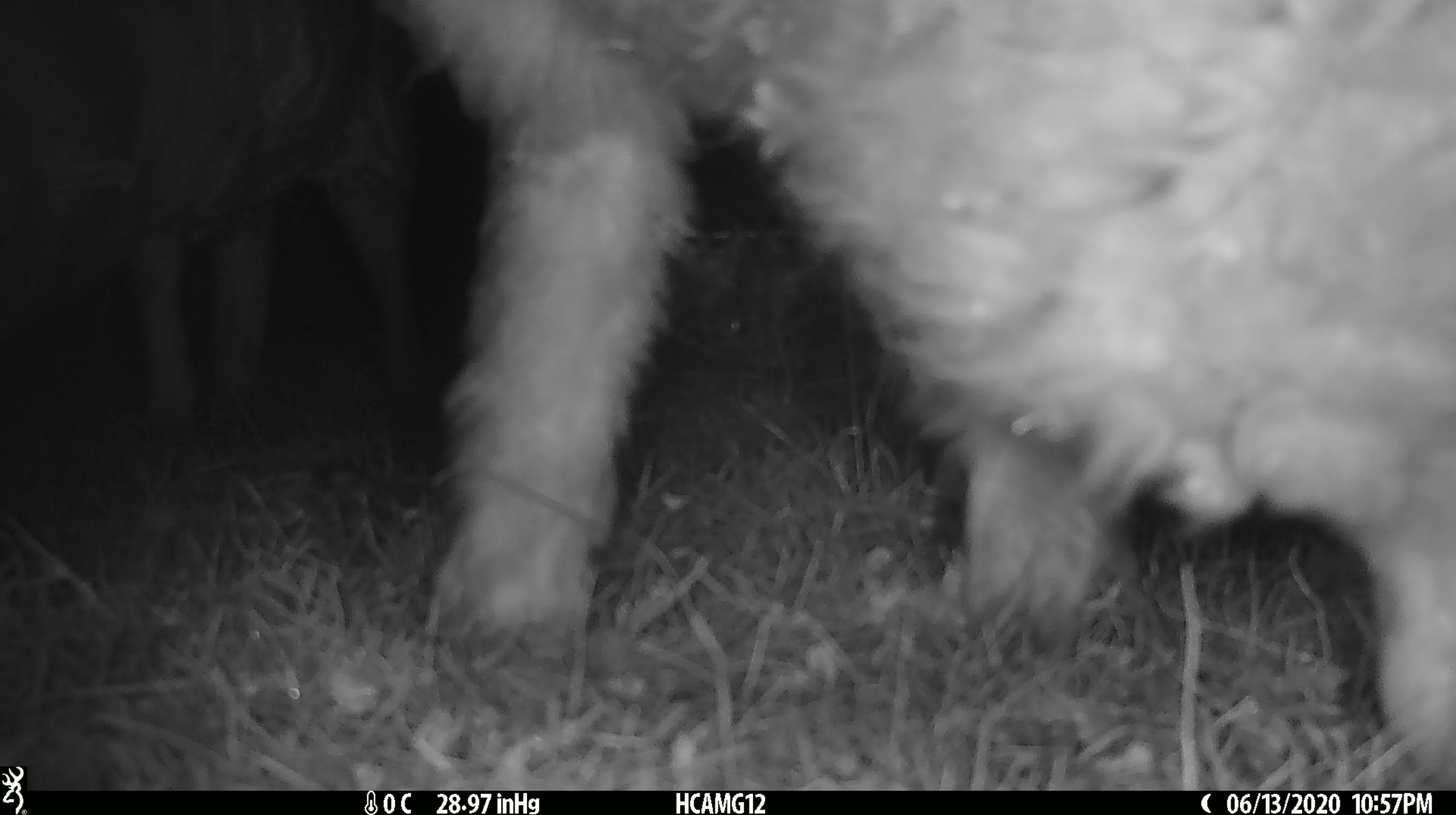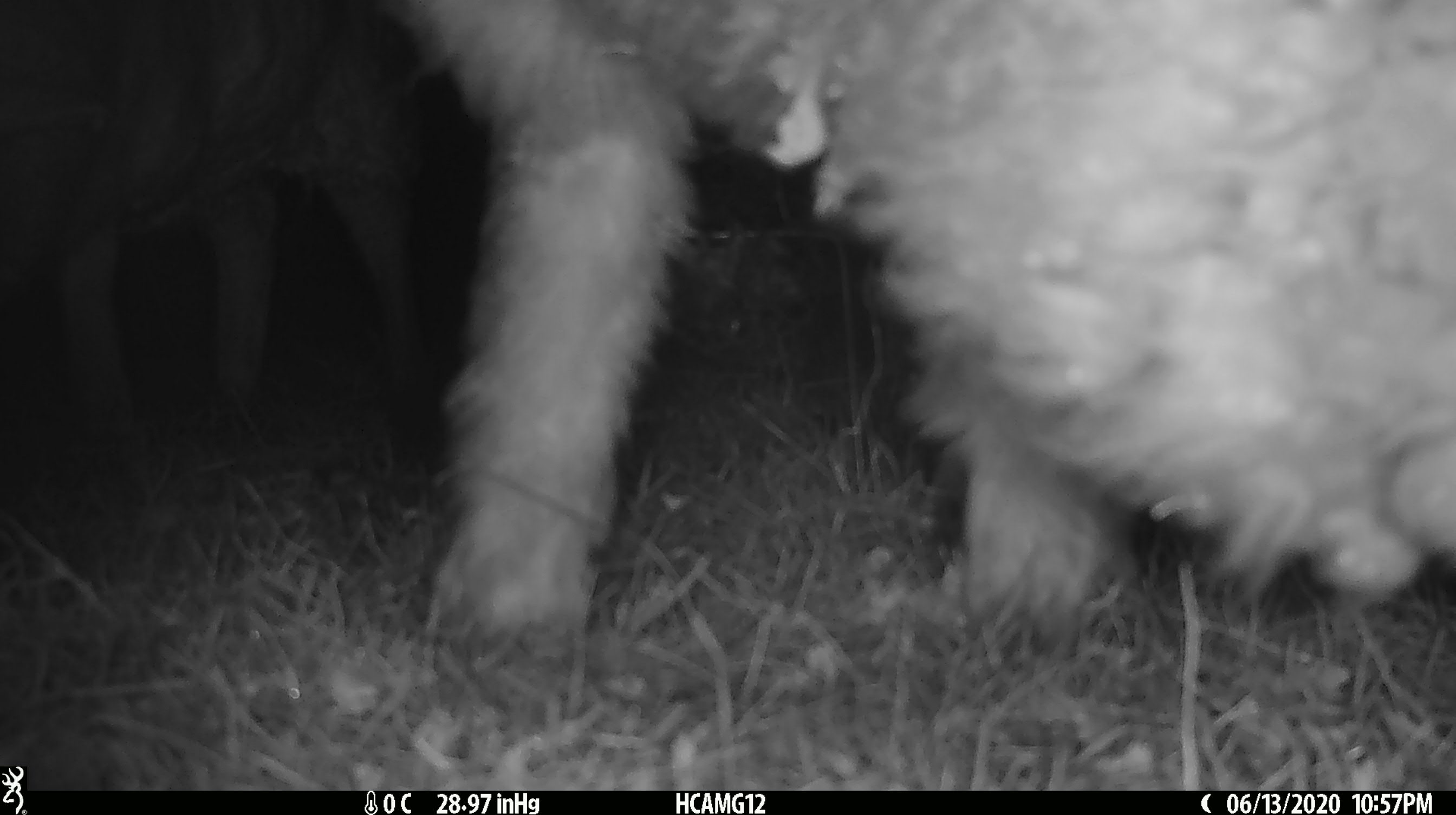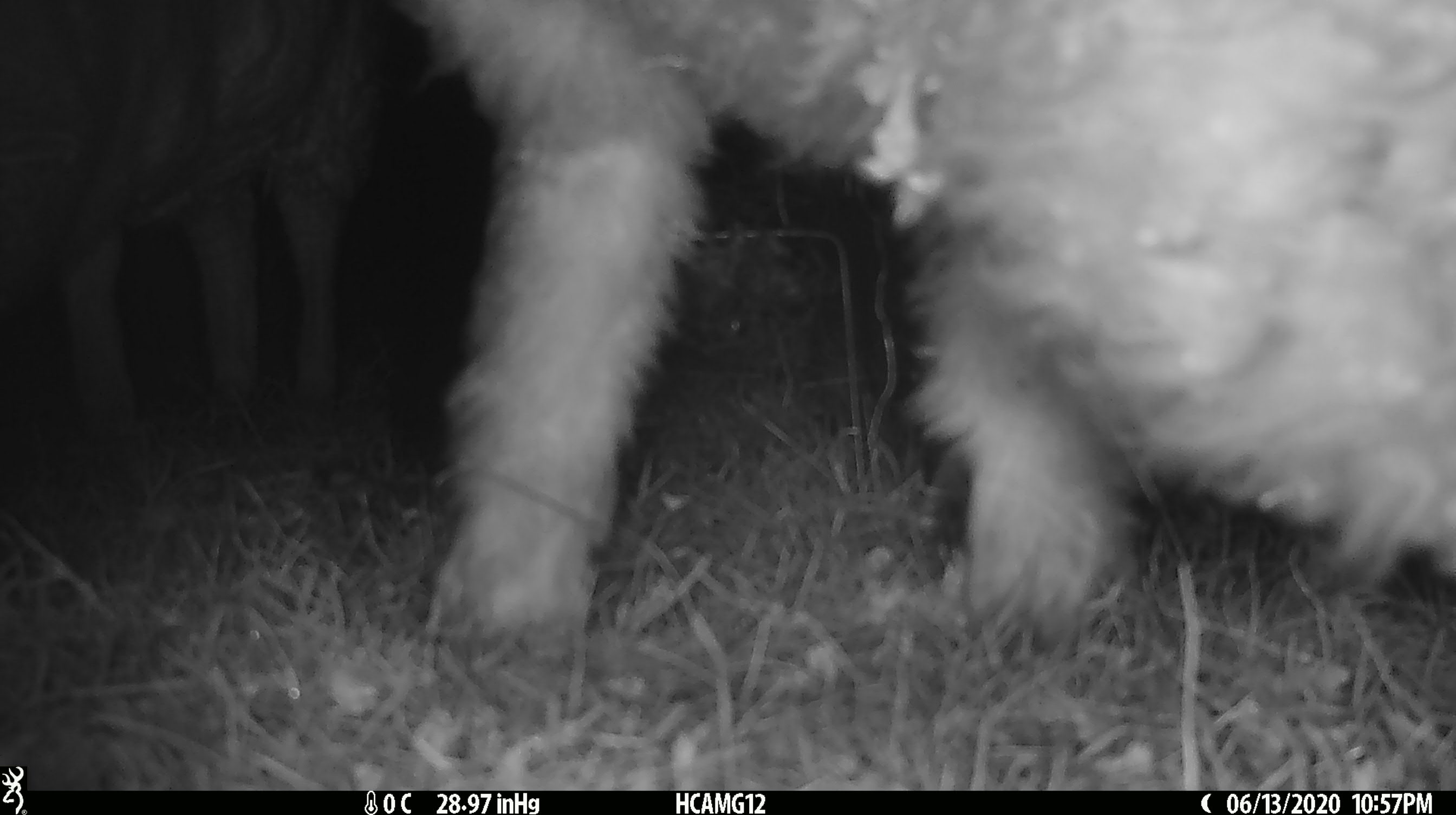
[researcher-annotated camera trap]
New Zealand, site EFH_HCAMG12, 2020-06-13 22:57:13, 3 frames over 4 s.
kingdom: Animalia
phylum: Chordata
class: Mammalia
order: Artiodactyla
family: Bovidae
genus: Ovis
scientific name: Ovis aries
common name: domestic sheep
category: sheep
Sheep (domestic sheep) (Ovis aries).